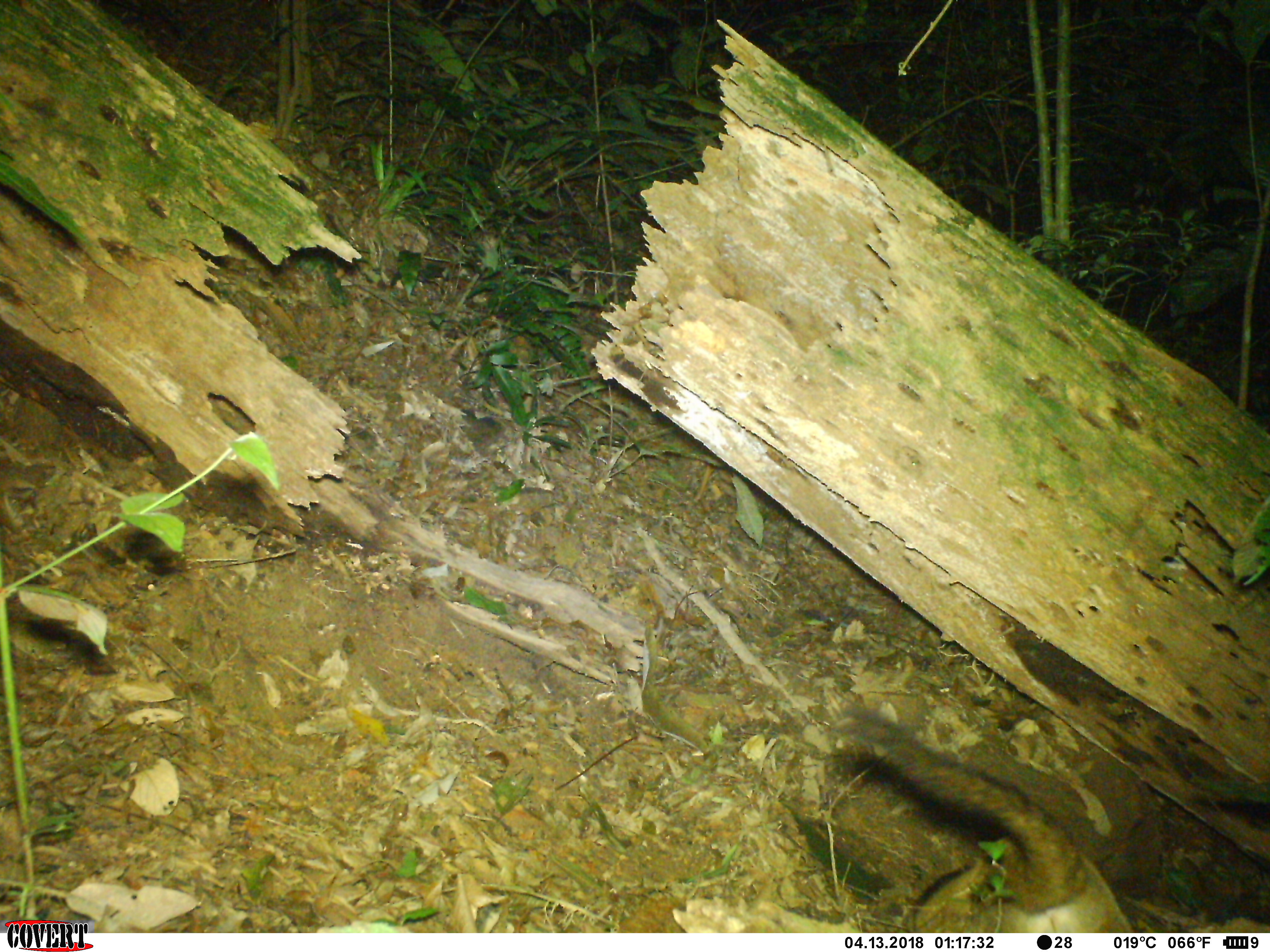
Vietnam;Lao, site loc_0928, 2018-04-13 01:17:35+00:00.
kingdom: Animalia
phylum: Chordata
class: Mammalia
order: Carnivora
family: Viverridae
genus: Paguma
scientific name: Paguma larvata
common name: masked palm civet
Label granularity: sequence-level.